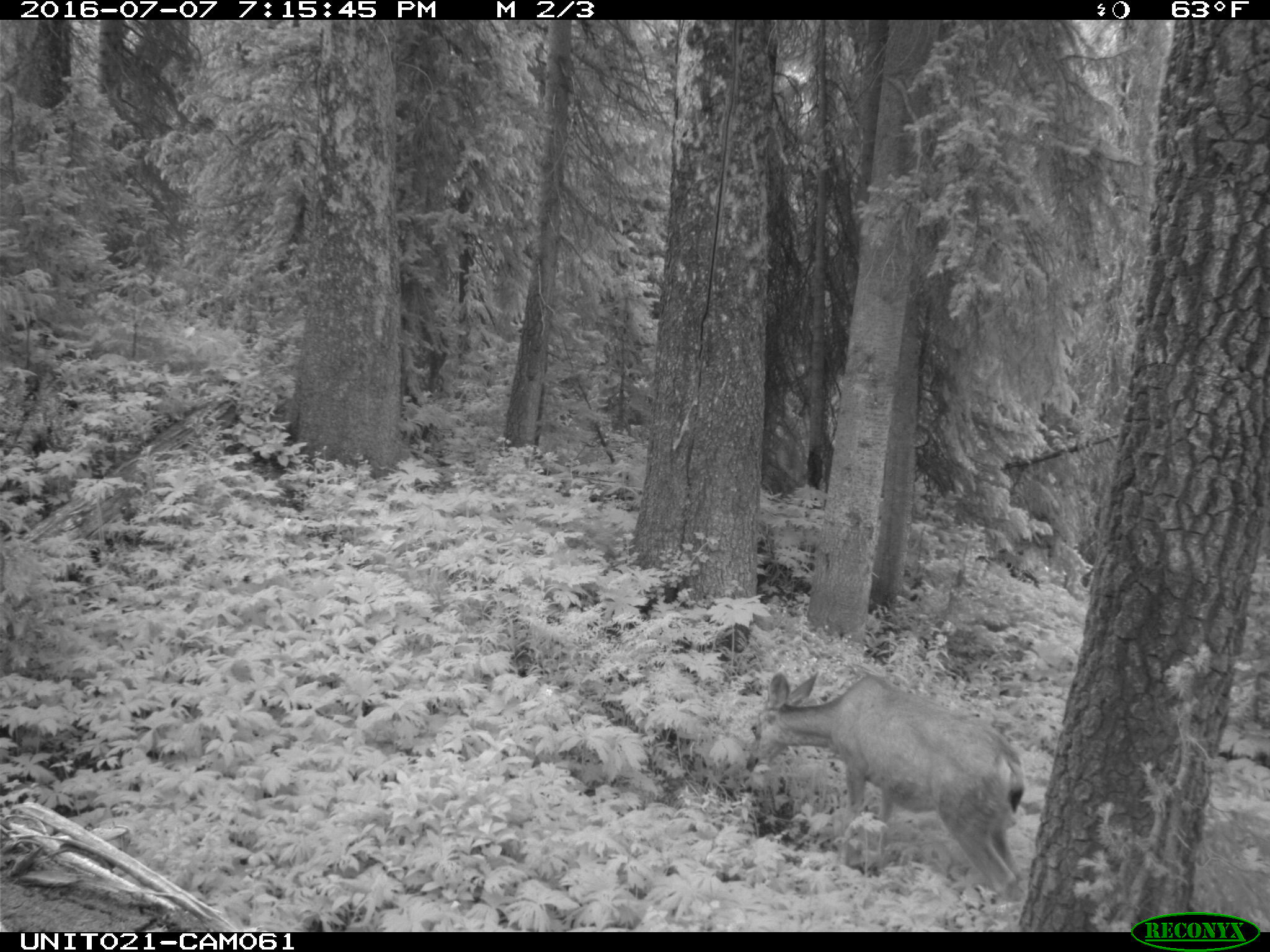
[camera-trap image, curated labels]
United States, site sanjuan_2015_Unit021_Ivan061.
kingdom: Animalia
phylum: Chordata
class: Mammalia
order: Artiodactyla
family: Cervidae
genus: Odocoileus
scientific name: Odocoileus hemionus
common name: mule deer